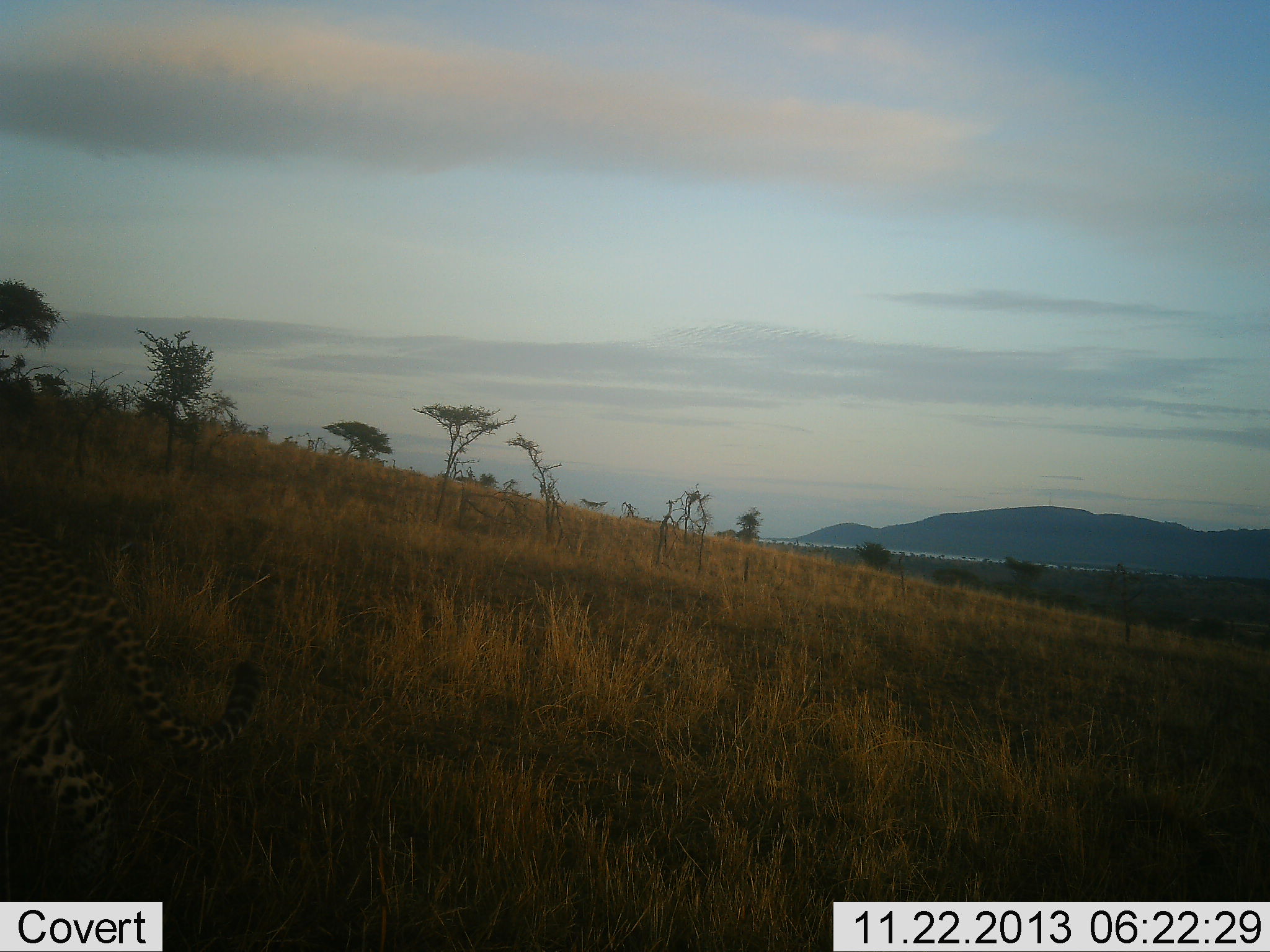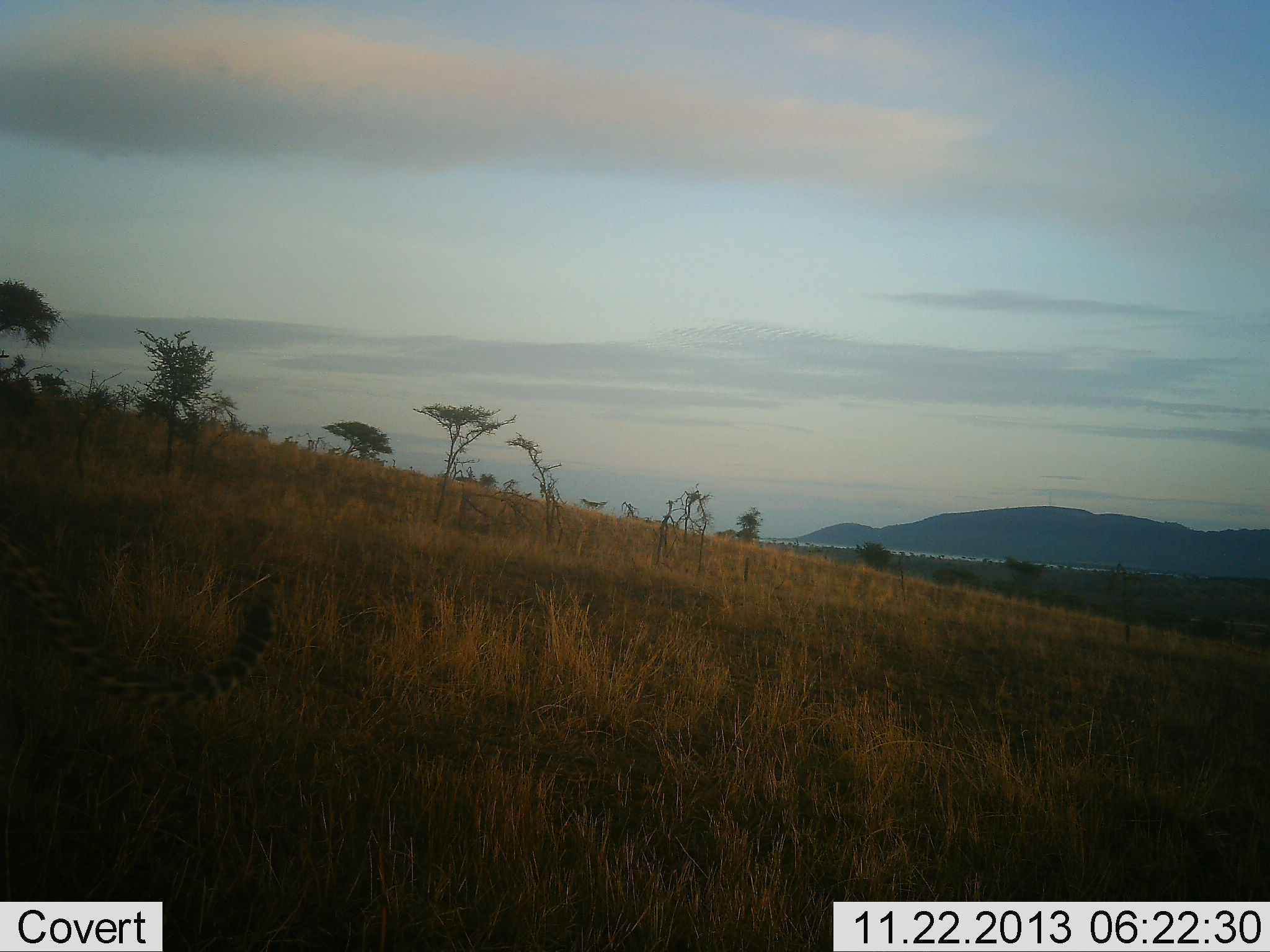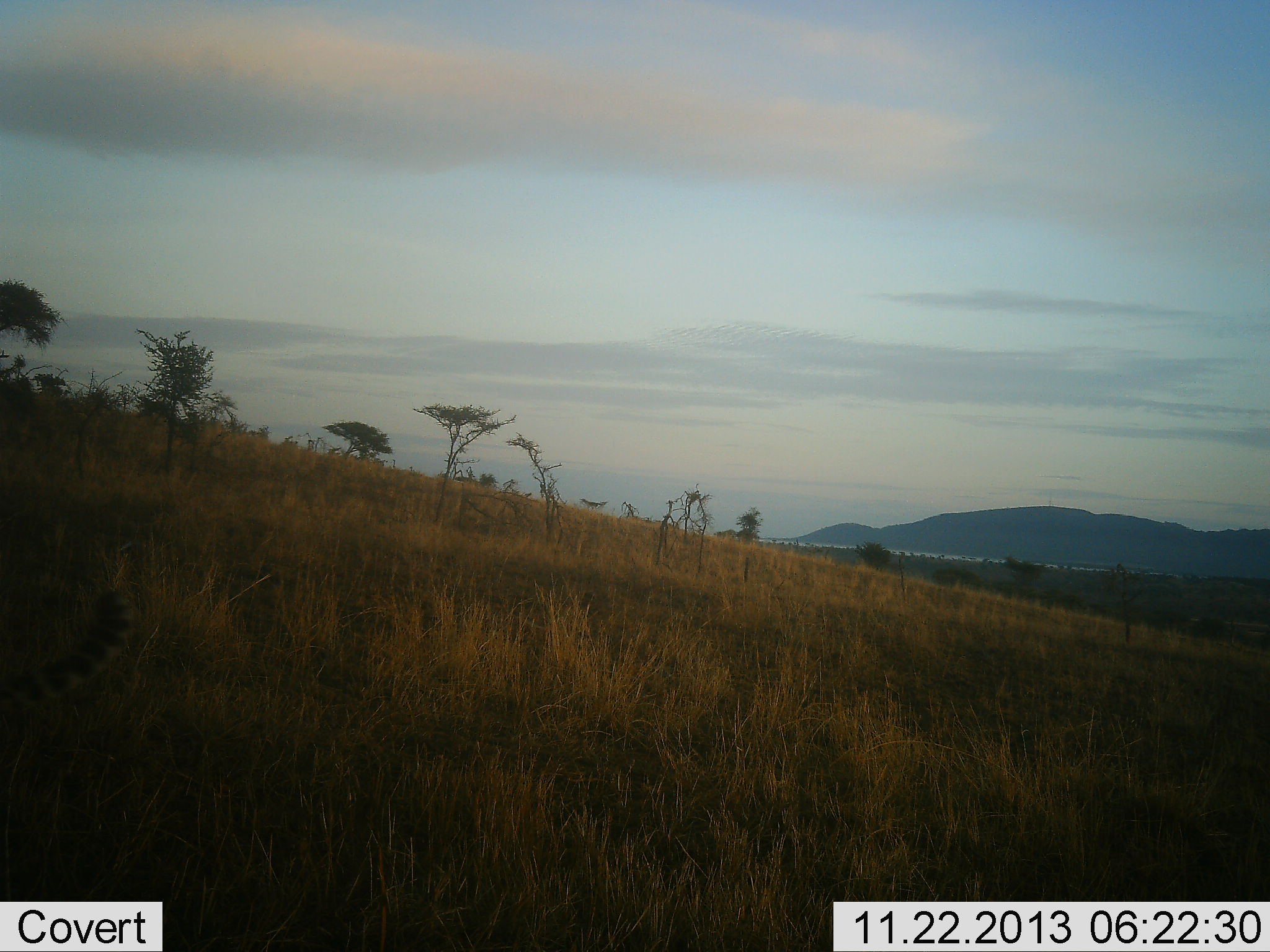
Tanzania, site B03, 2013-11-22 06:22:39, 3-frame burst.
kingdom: Animalia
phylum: Chordata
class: Mammalia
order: Carnivora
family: Felidae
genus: Panthera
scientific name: Panthera pardus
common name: leopard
Leopard (Panthera pardus), count 1. Behavior (volunteer vote fractions): standing 0%, resting 0%, moving 100%, interacting 0%. Young present (vote fraction): 0%. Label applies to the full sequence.